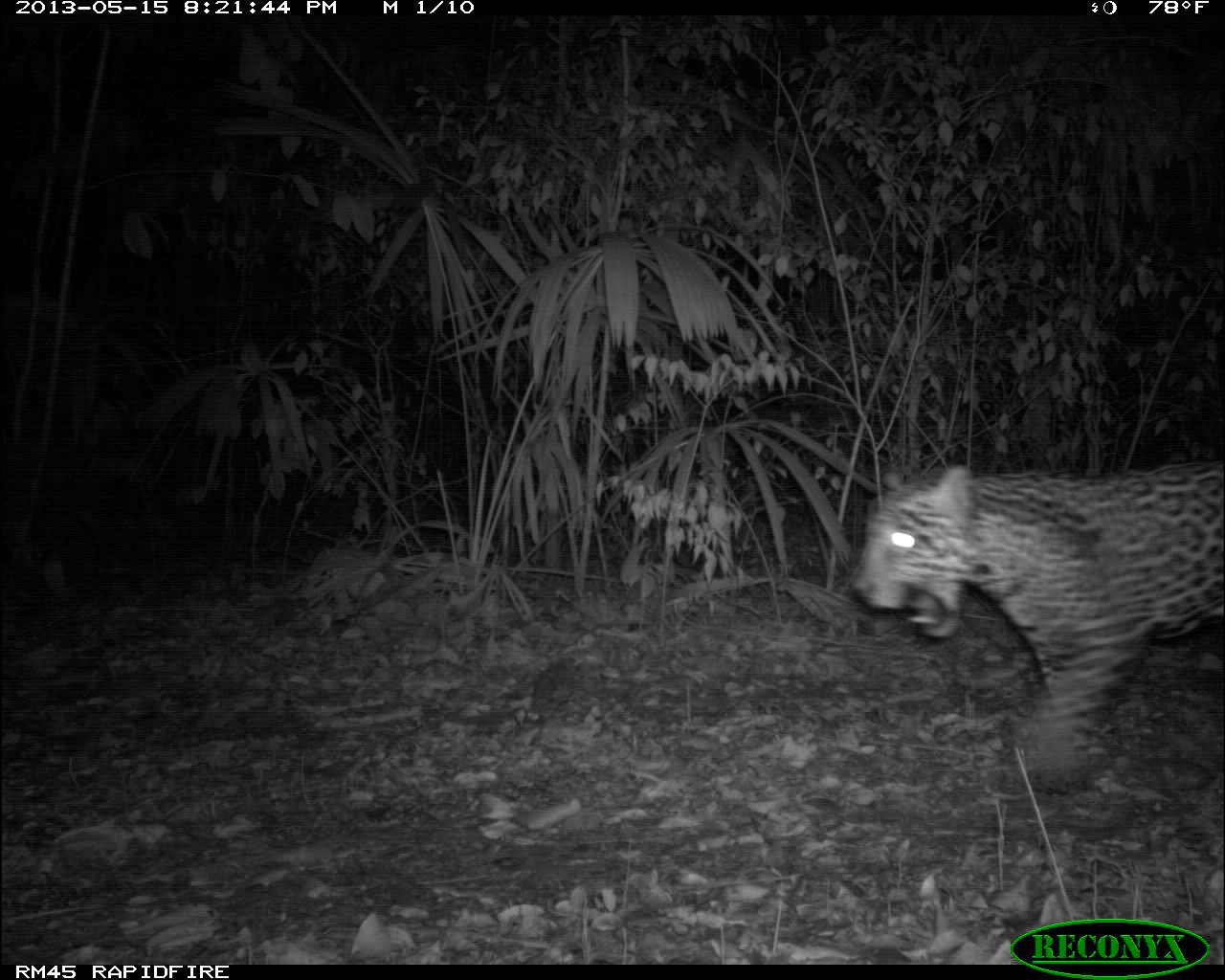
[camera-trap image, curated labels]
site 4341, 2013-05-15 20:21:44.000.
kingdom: Animalia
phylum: Chordata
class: Mammalia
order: Carnivora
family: Felidae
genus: Panthera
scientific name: Panthera onca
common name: jaguar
Panthera onca (jaguar), count 1, sex male.